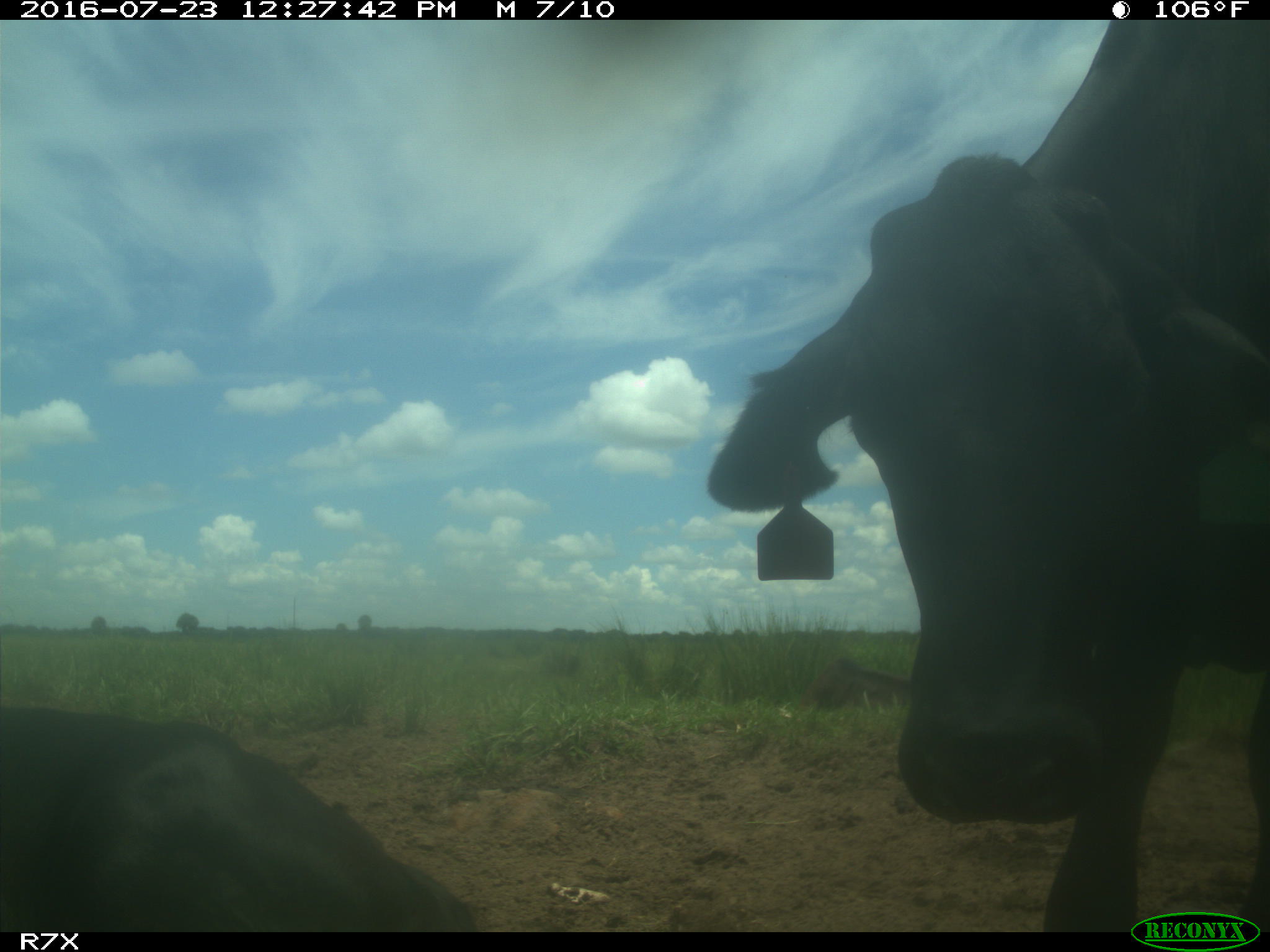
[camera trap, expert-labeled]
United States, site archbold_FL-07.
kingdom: Animalia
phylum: Chordata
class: Mammalia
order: Artiodactyla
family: Bovidae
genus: Bos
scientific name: Bos taurus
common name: domestic cow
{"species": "Bos taurus (domestic cow)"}